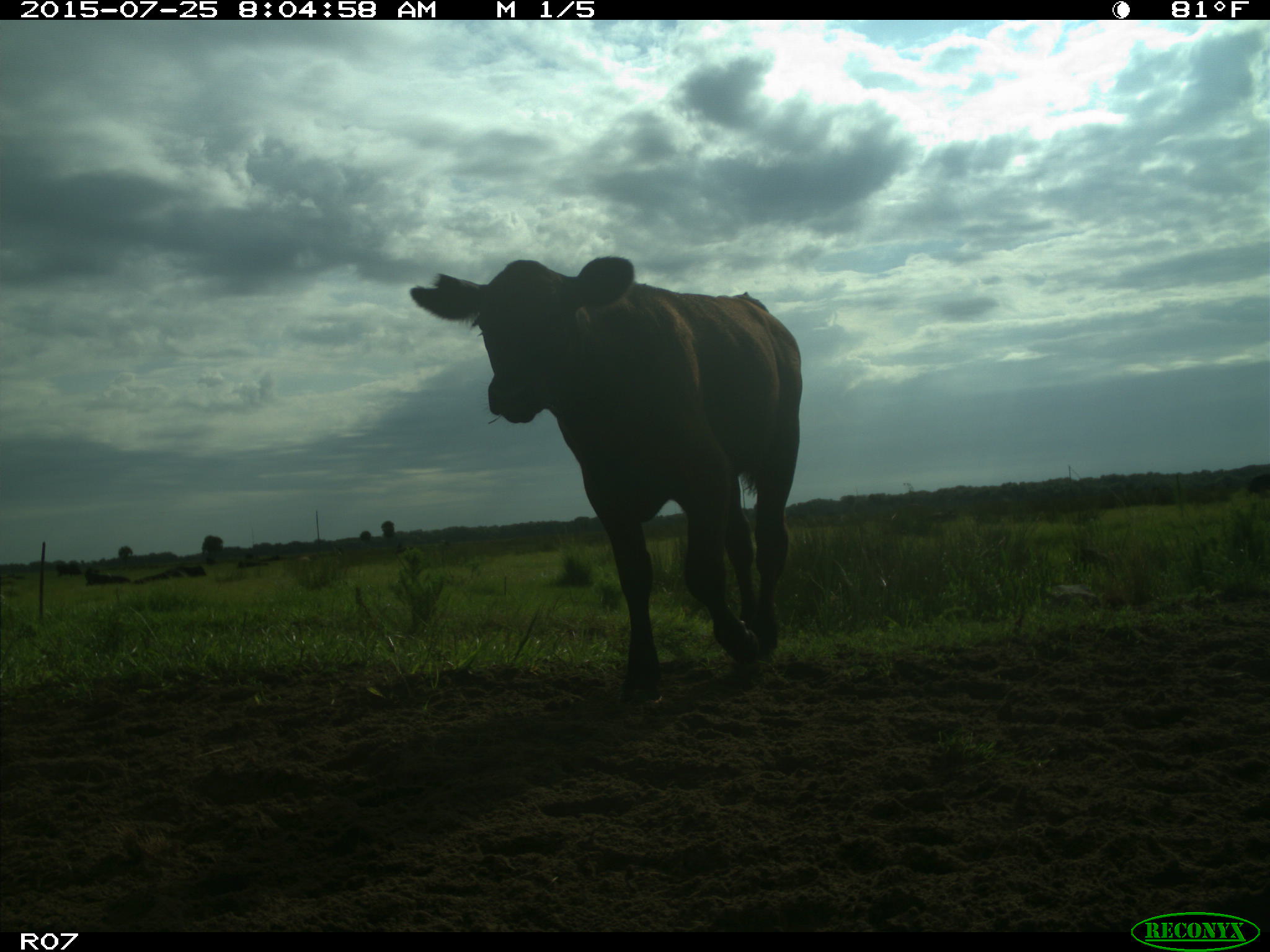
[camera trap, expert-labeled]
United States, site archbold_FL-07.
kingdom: Animalia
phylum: Chordata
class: Mammalia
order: Artiodactyla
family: Bovidae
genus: Bos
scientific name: Bos taurus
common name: domestic cow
Bos taurus (domestic cow).